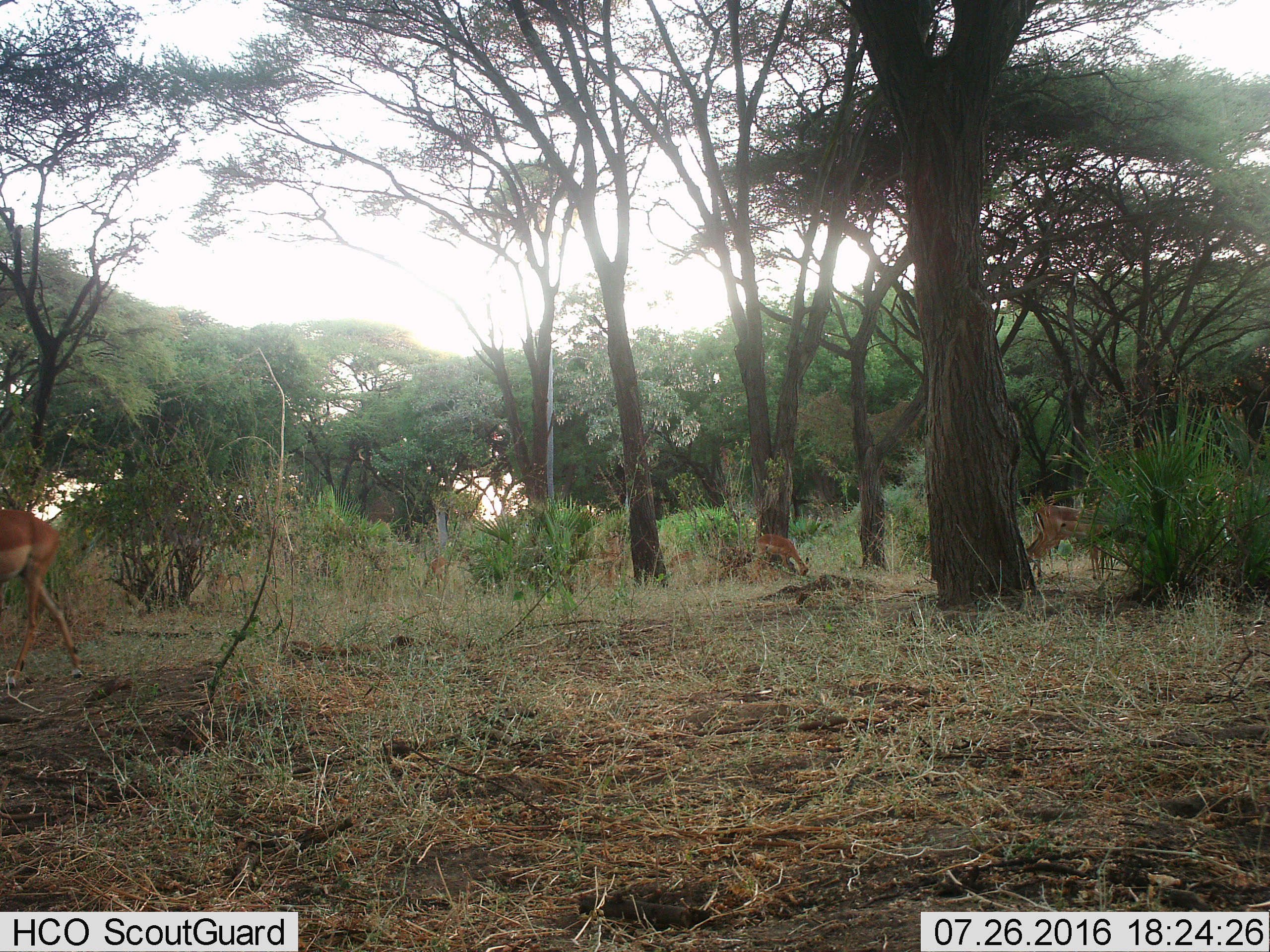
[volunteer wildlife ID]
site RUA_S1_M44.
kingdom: Animalia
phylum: Chordata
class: Mammalia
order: Artiodactyla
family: Bovidae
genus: Aepyceros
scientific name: Aepyceros melampus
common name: impala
Impala (Aepyceros melampus), count 5. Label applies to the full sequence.